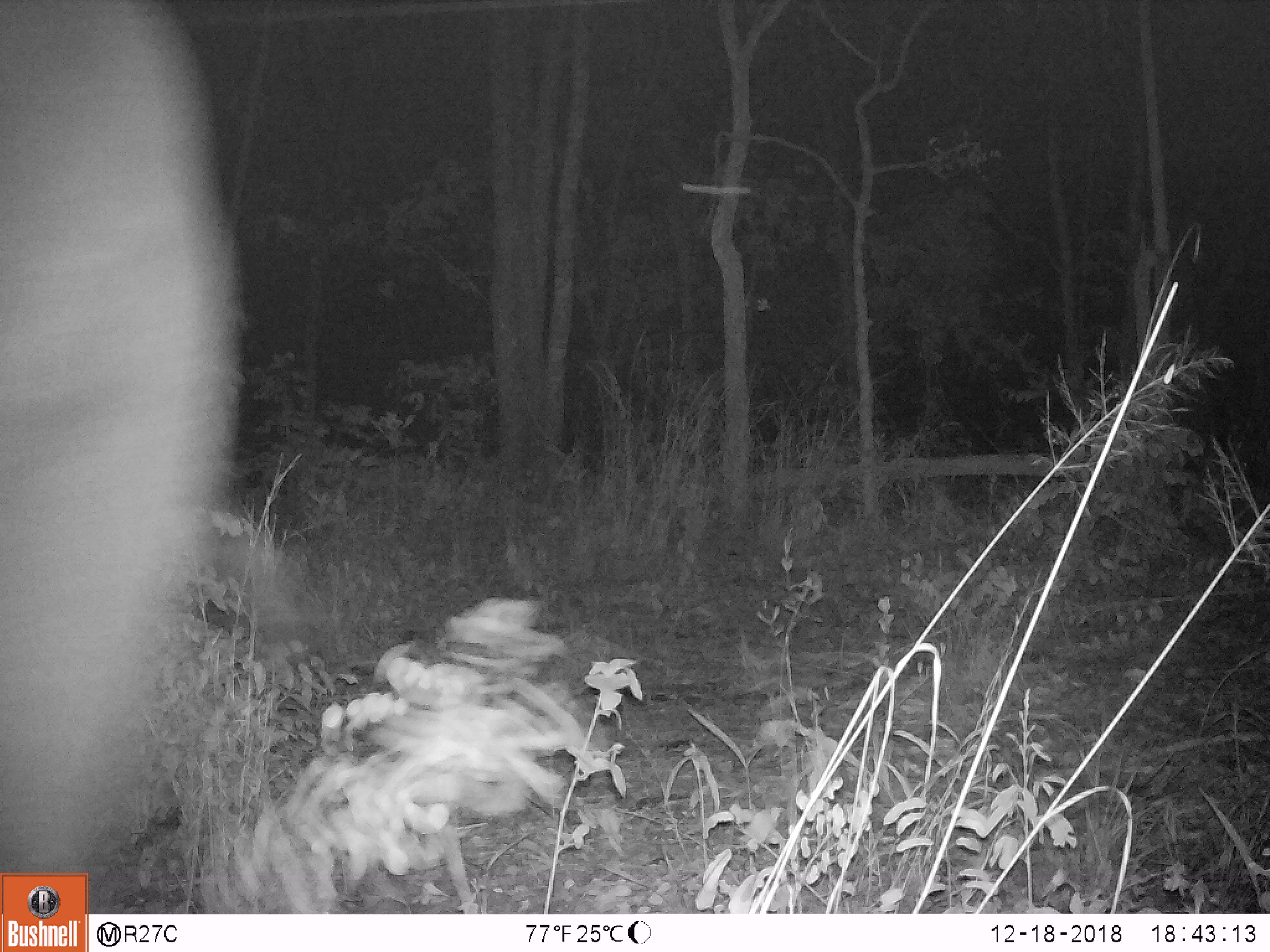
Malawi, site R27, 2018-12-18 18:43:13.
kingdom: Animalia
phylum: Chordata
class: Mammalia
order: Proboscidea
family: Elephantidae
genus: Loxodonta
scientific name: Loxodonta africana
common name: african savanna elephant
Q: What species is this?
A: African savanna elephant (Loxodonta africana).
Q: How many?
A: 1.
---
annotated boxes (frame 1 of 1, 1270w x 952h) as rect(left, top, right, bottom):
african savanna elephant: rect(2, 0, 275, 866)